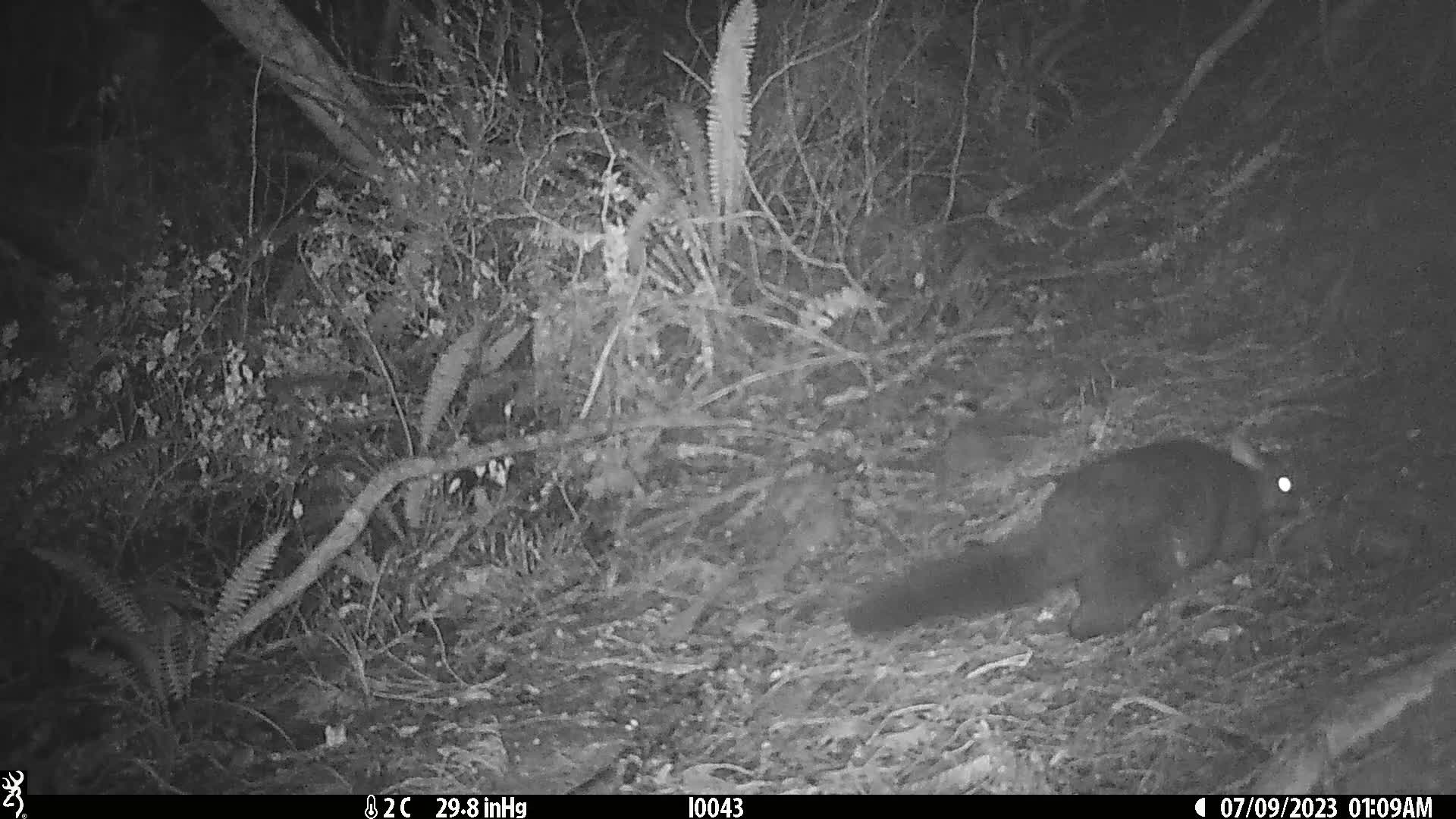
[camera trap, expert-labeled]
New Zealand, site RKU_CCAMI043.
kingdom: Animalia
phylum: Chordata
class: Mammalia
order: Diprotodontia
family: Phalangeridae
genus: Trichosurus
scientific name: Trichosurus vulpecula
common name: common brushtail possum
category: possum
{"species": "possum (common brushtail possum) (Trichosurus vulpecula)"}